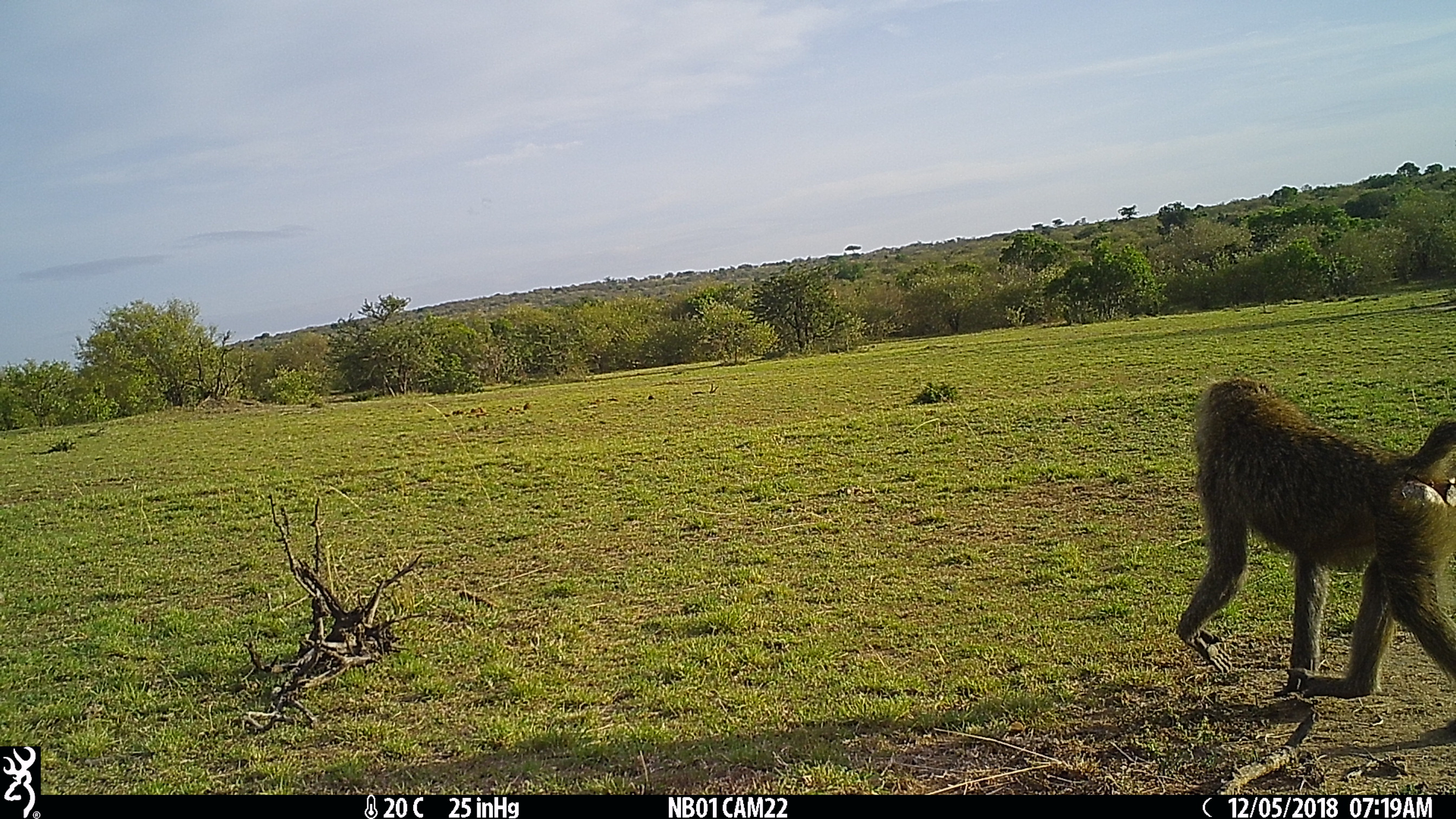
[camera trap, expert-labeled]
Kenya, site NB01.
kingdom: Animalia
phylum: Chordata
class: Mammalia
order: Primates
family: Cercopithecidae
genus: Papio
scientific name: Papio anubis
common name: olive baboon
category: baboon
Baboon (olive baboon) (Papio anubis).